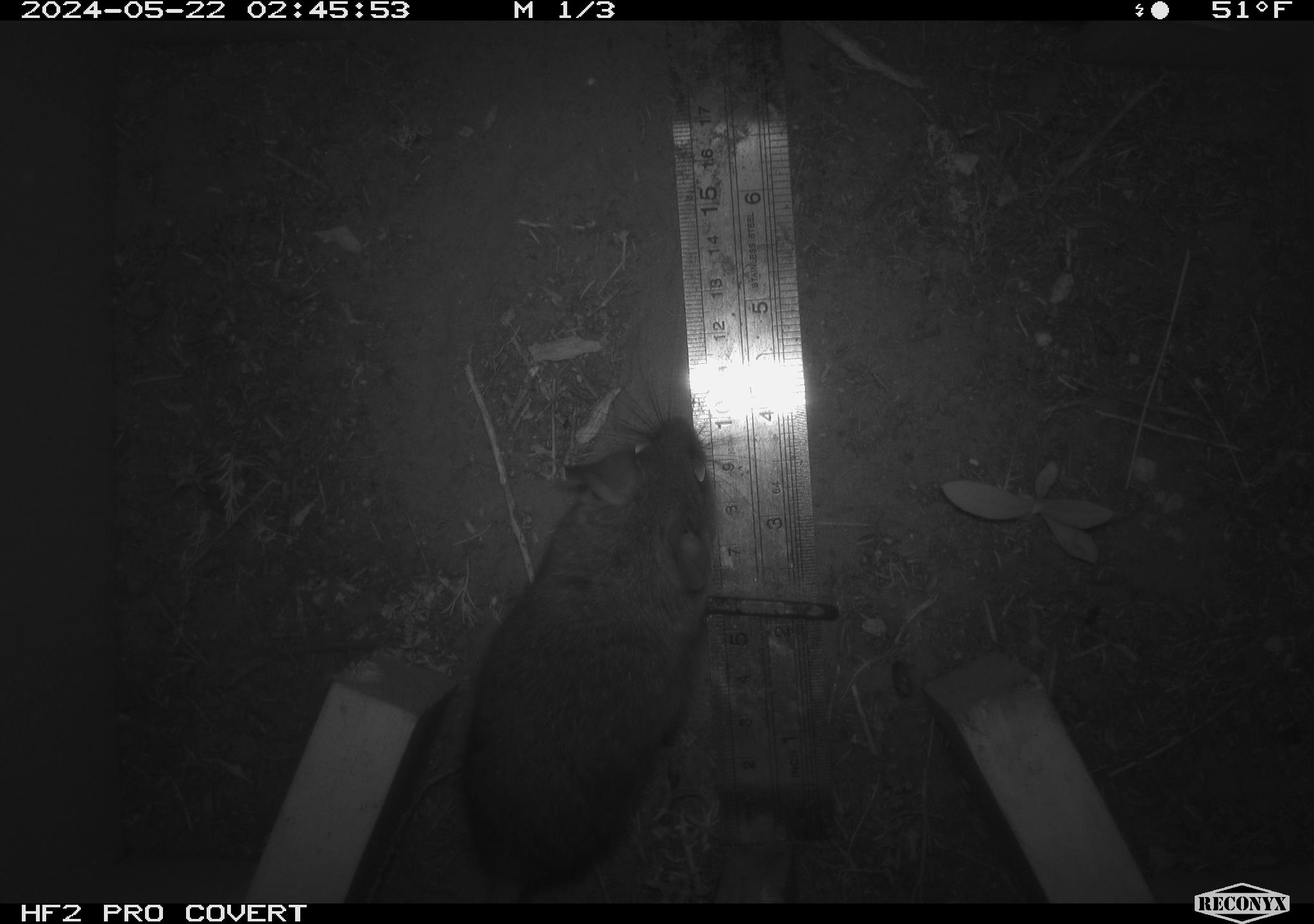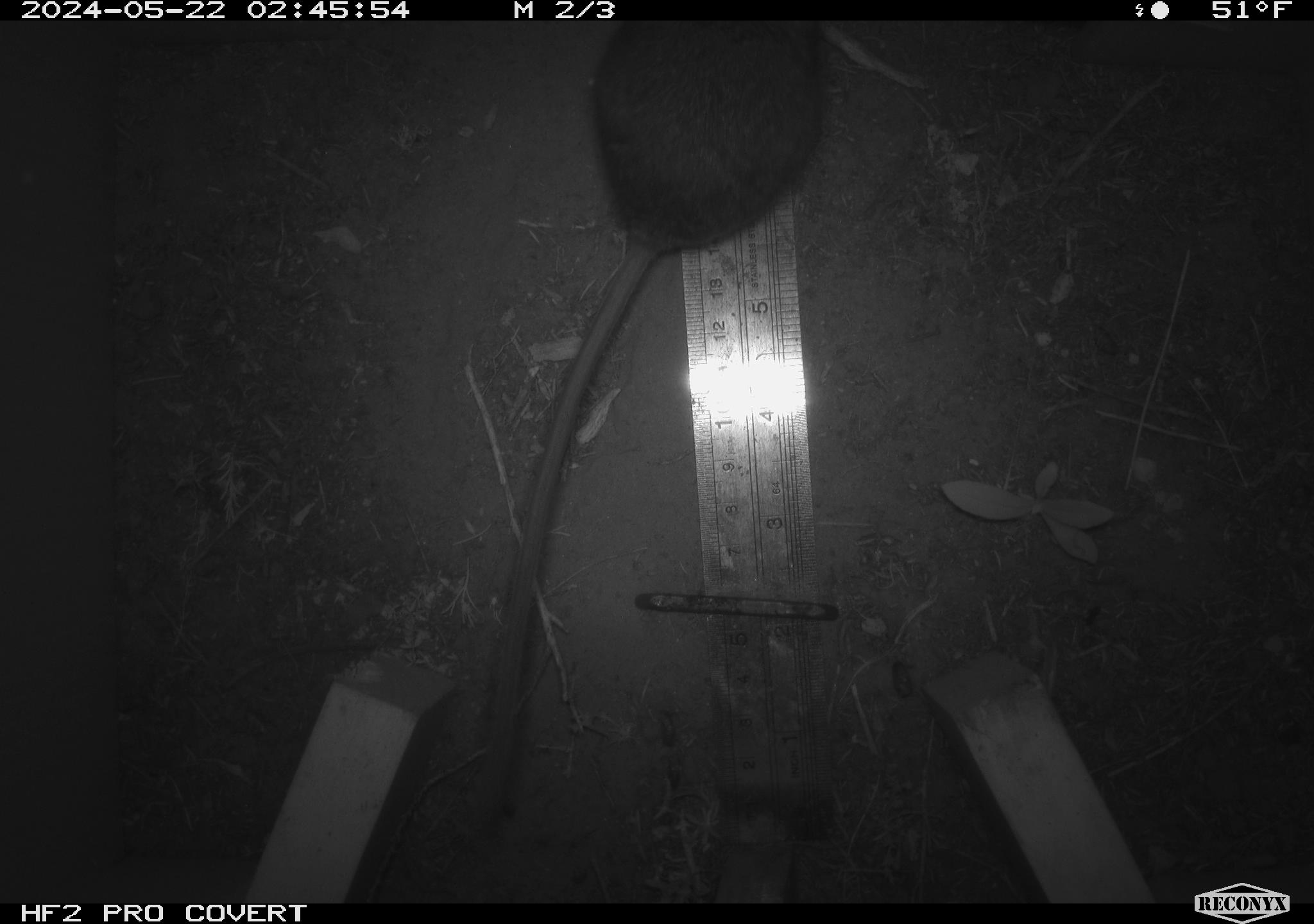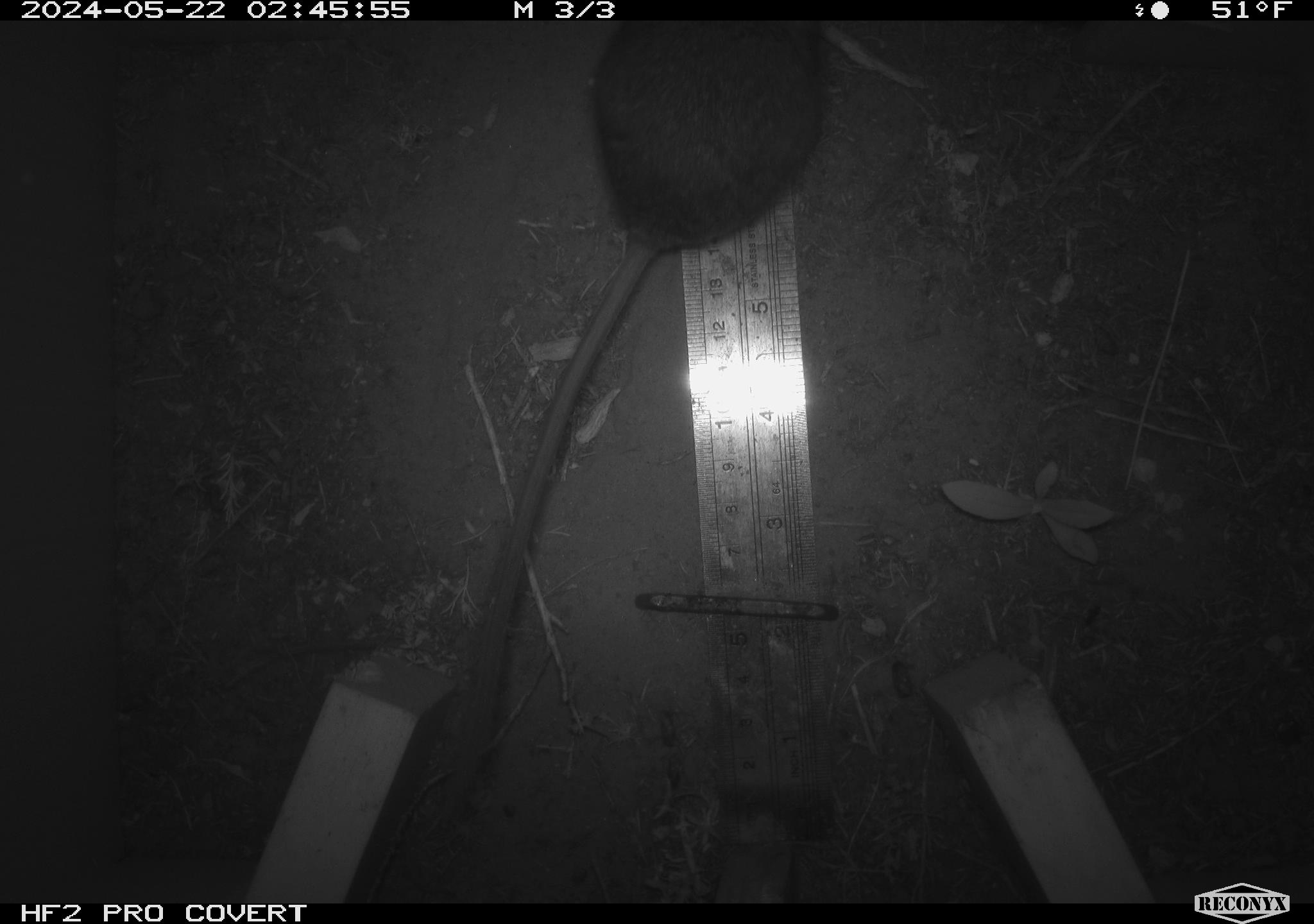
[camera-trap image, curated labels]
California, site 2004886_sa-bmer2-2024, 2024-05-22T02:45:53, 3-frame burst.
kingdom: Animalia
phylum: Chordata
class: Mammalia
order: Rodentia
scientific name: Rodentia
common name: woodrat or rat or mouse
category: woodrat or rat or mouse species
Woodrat or rat or mouse species (woodrat or rat or mouse) (Rodentia).